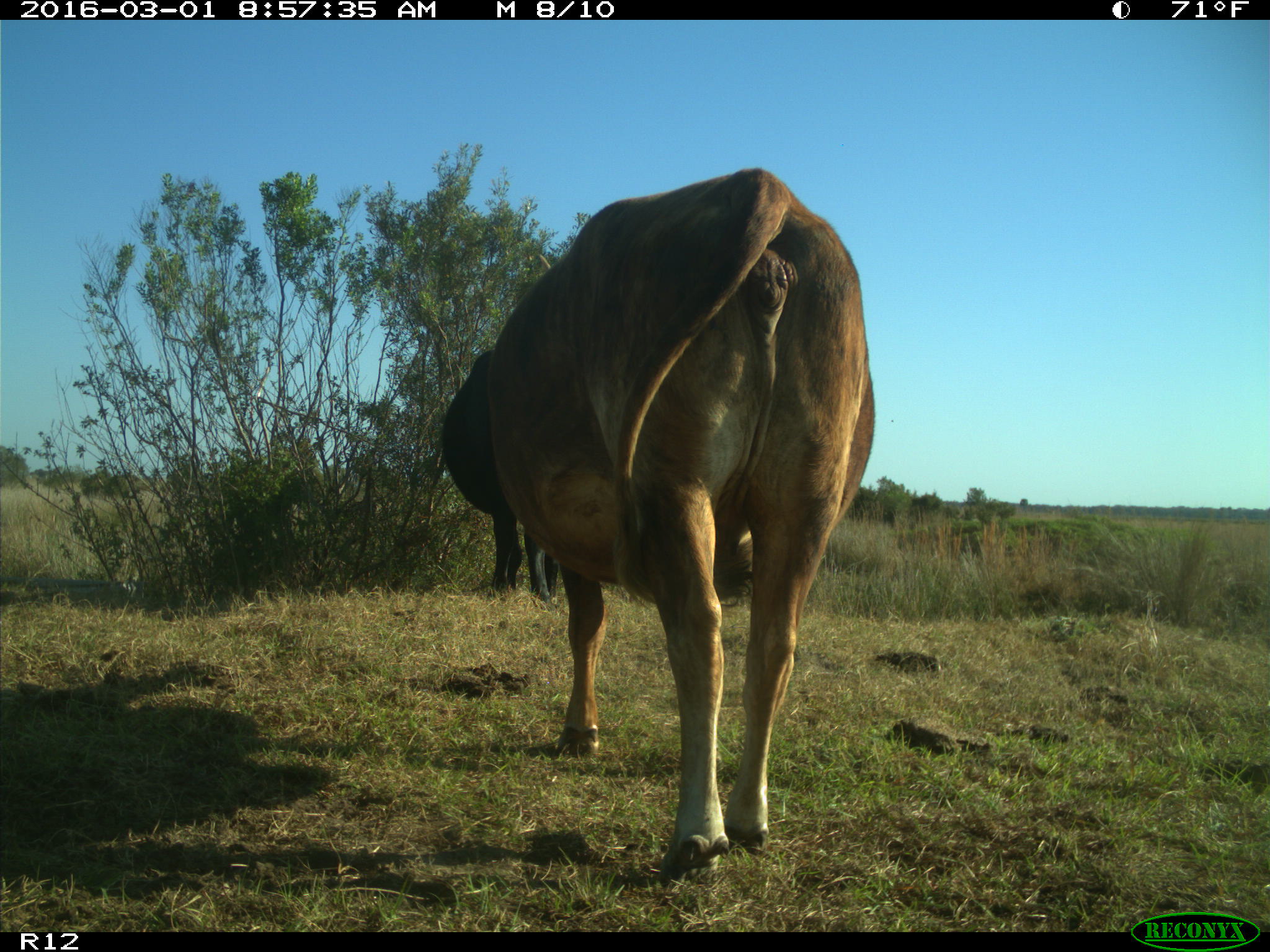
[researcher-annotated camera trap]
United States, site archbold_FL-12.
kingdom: Animalia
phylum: Chordata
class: Mammalia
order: Artiodactyla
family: Bovidae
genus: Bos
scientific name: Bos taurus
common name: domestic cow